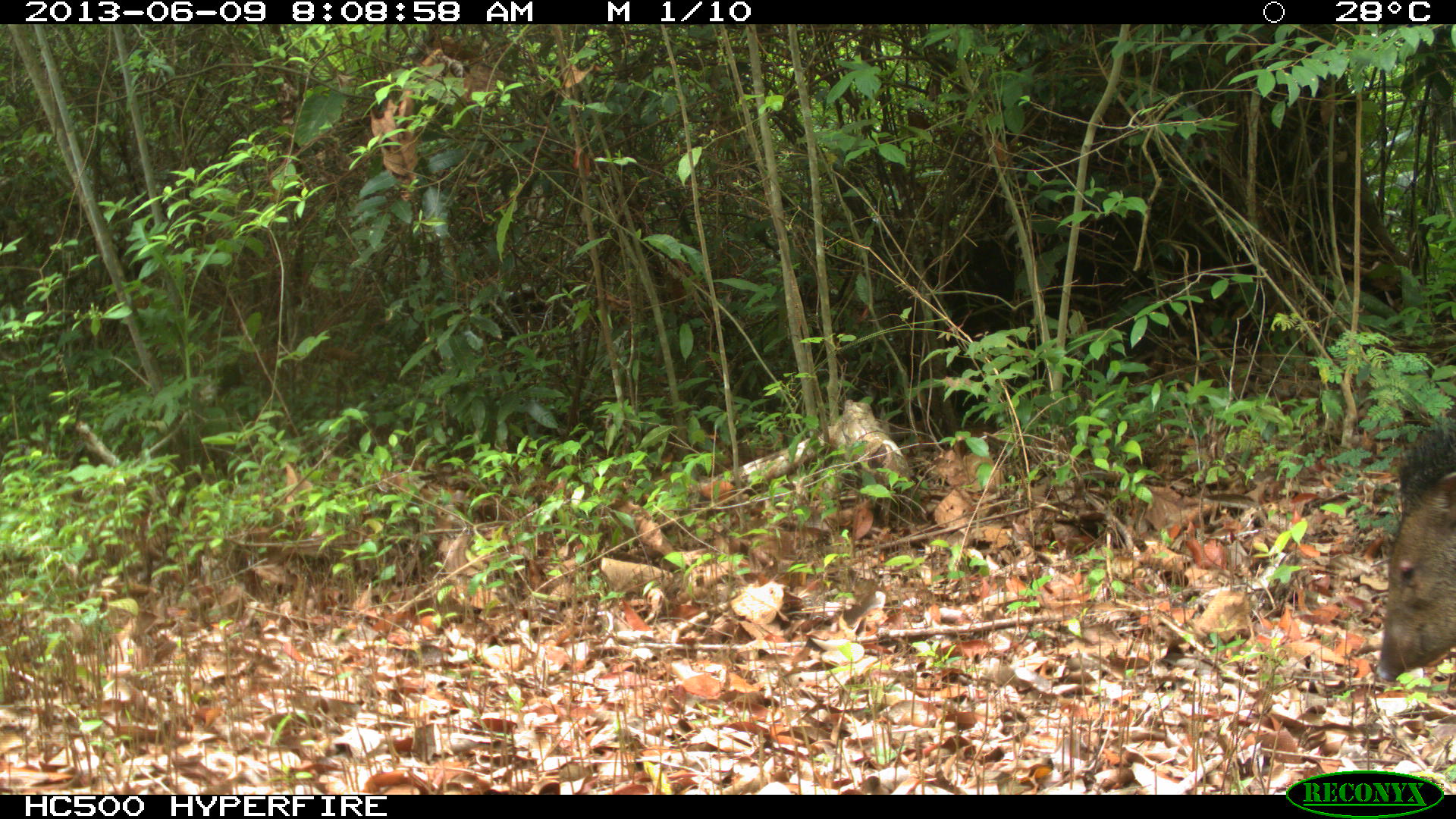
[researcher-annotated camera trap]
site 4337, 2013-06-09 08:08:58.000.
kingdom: Animalia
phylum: Chordata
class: Mammalia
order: Artiodactyla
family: Tayassuidae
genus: Pecari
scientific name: Pecari tajacu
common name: collared peccary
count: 1